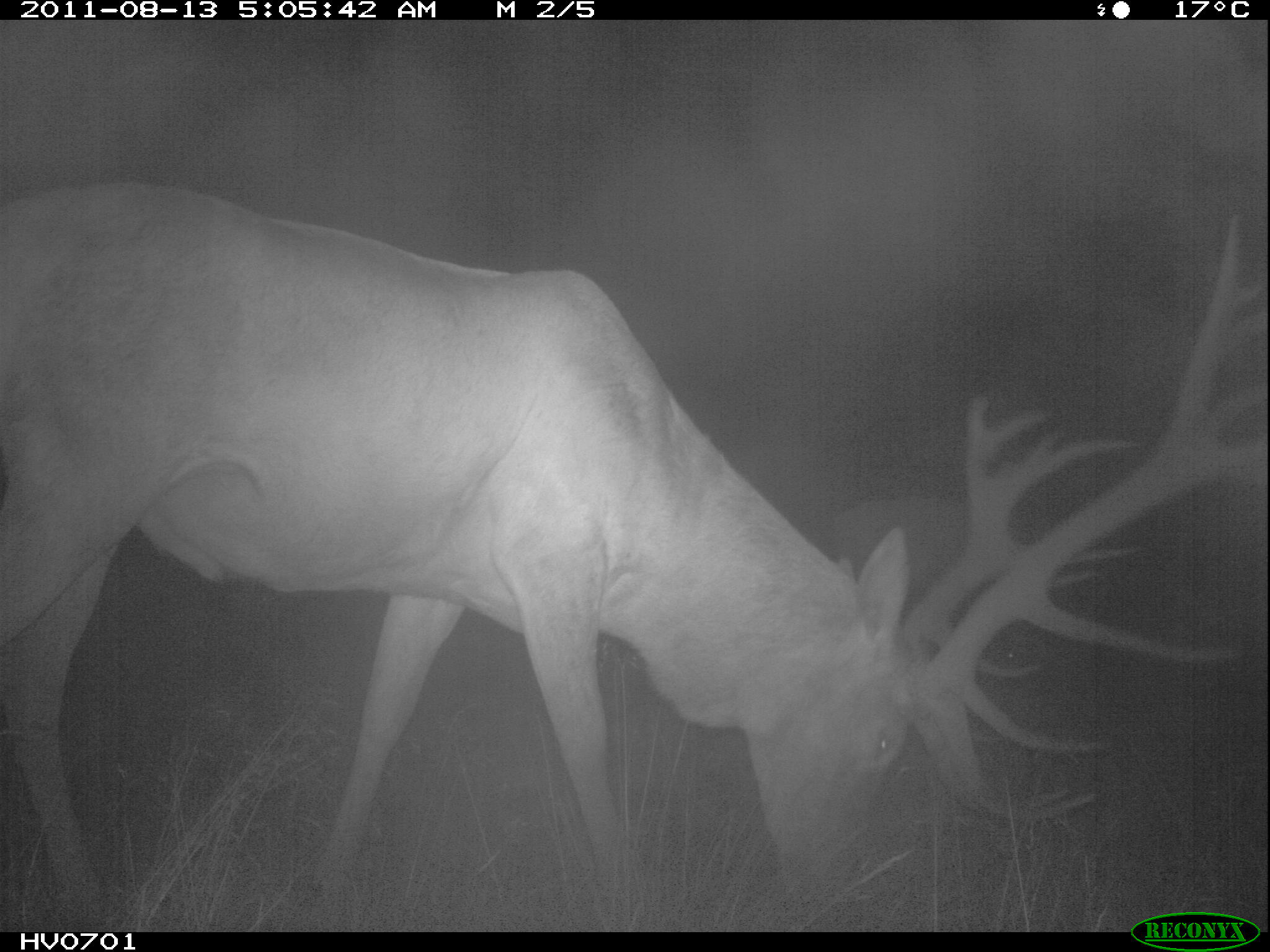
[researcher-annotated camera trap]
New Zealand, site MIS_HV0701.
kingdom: Animalia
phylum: Chordata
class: Mammalia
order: Artiodactyla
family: Cervidae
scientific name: Cervidae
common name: deer